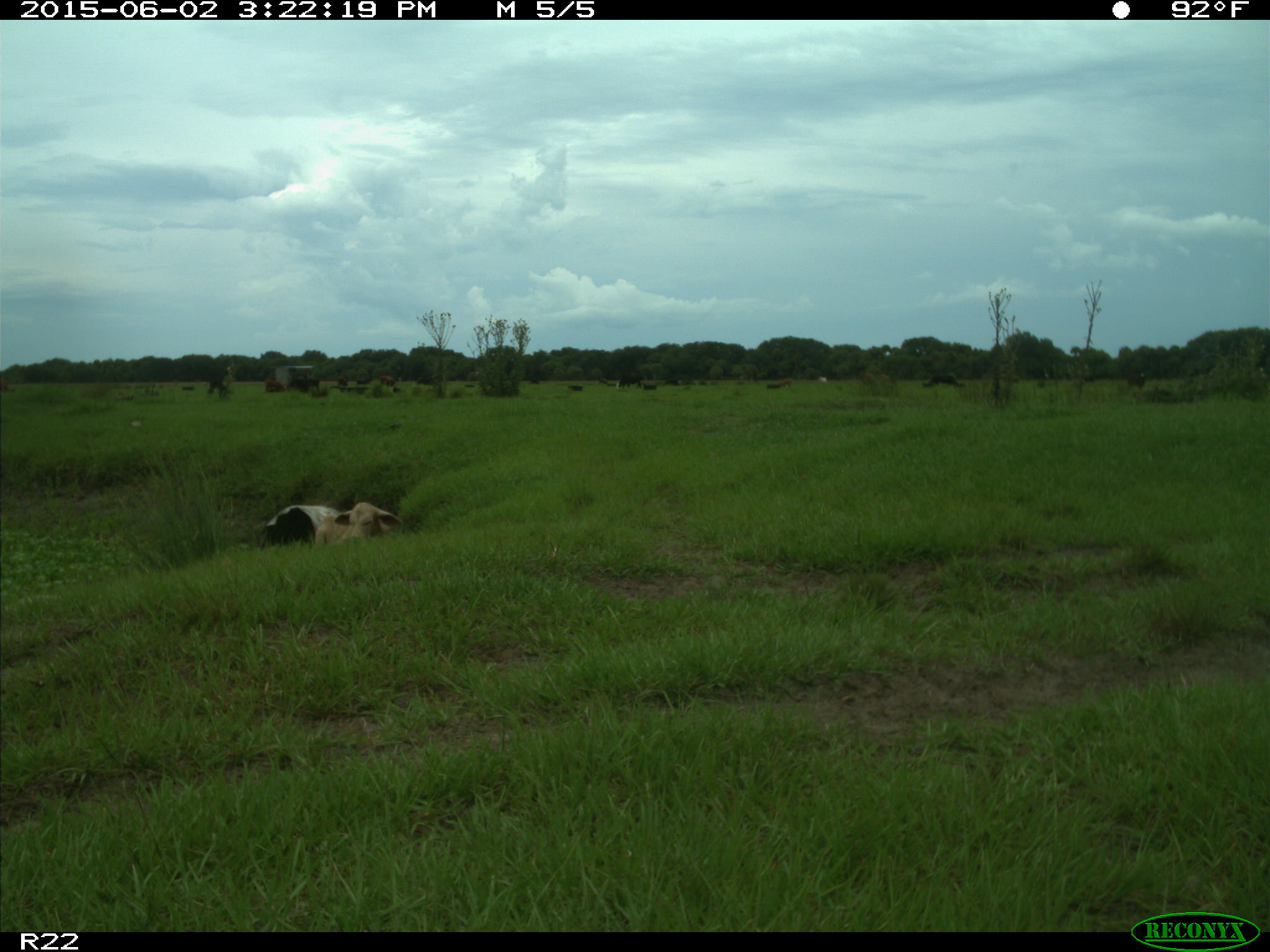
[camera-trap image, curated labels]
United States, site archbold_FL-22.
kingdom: Animalia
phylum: Chordata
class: Mammalia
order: Artiodactyla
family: Bovidae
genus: Bos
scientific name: Bos taurus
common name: domestic cow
Bos taurus (domestic cow).